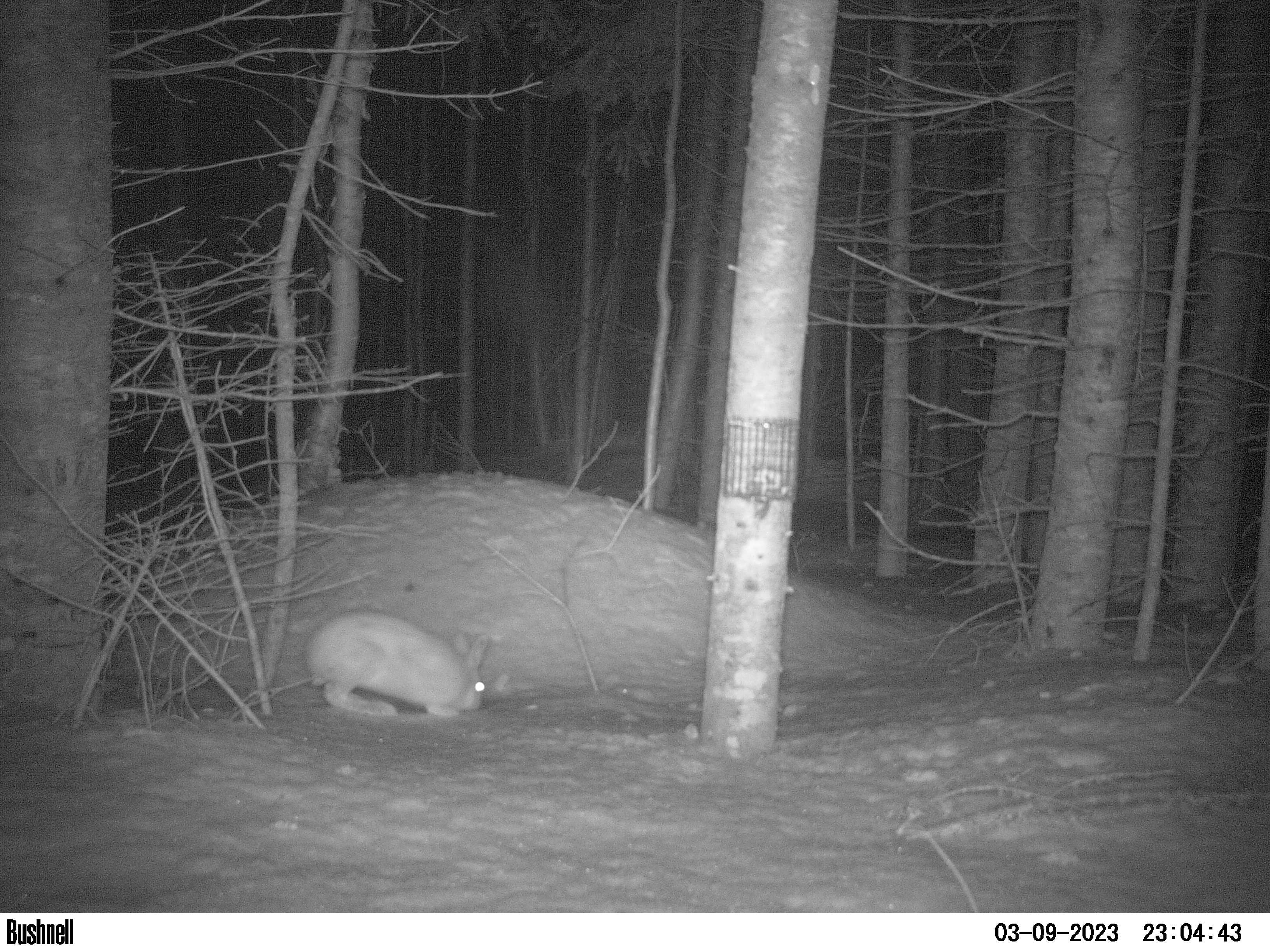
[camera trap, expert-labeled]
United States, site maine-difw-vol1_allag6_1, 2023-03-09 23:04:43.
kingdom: Animalia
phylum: Chordata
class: Mammalia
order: Lagomorpha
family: Leporidae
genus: Lepus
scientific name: Lepus americanus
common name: snowshoe hare